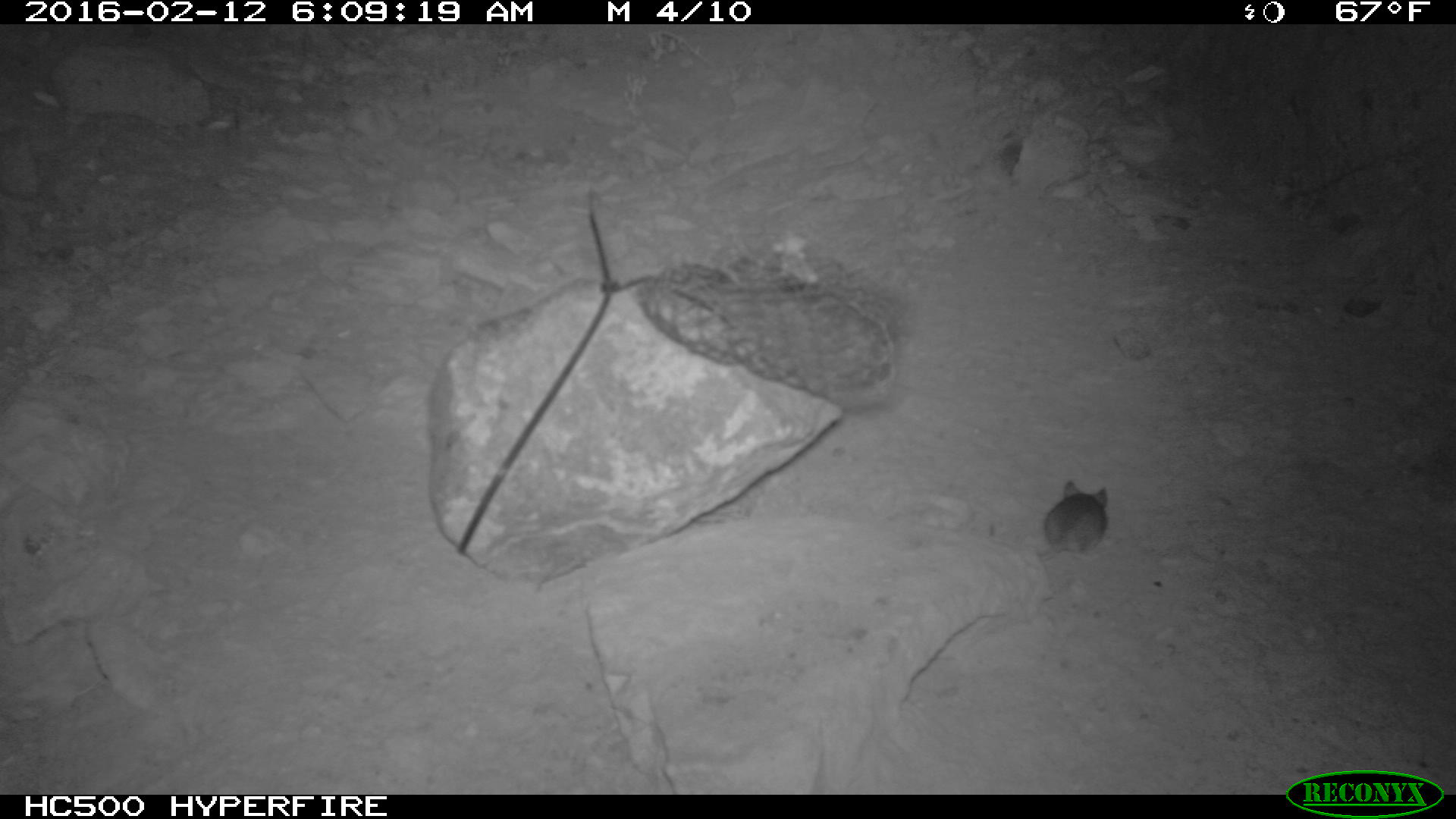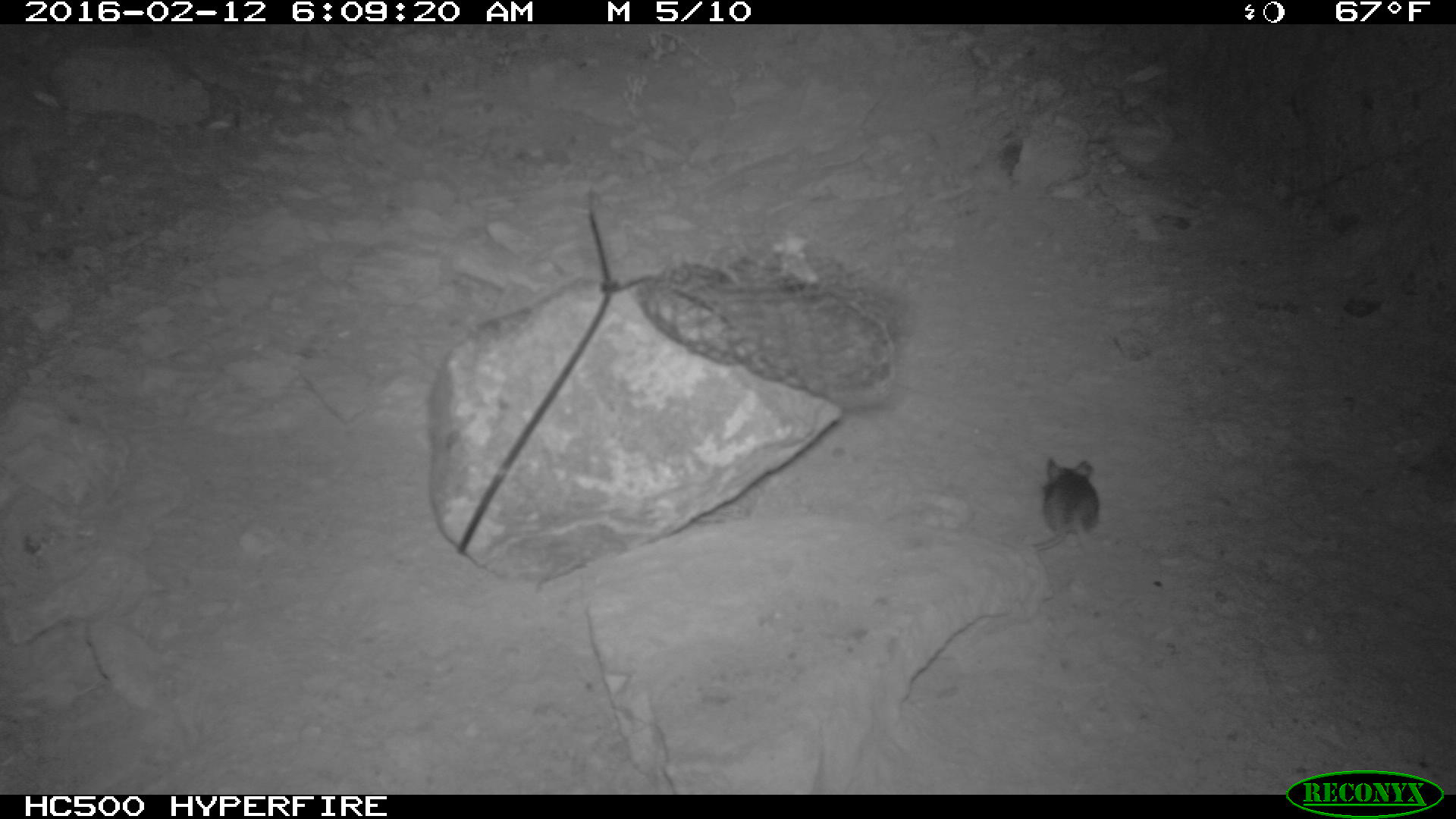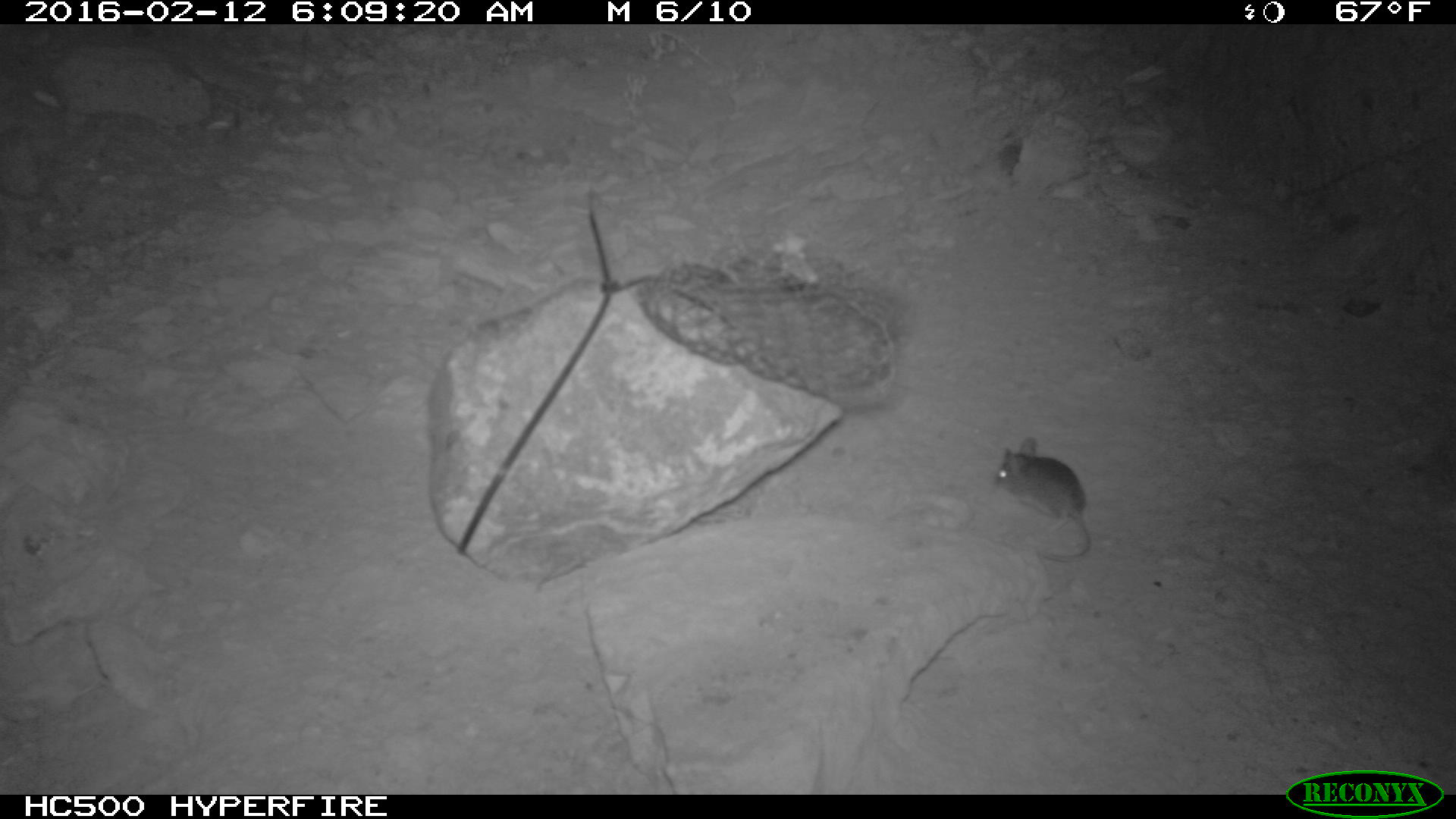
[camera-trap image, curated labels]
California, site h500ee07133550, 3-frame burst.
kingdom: Animalia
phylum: Chordata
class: Mammalia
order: Rodentia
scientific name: Rodentia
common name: rodent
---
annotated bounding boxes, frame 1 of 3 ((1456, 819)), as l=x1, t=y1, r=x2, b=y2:
rodent: l=1044, t=479, r=1109, b=559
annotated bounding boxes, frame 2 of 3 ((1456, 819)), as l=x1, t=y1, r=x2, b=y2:
rodent: l=1030, t=456, r=1101, b=551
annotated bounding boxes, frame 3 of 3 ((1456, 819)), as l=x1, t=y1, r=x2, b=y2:
rodent: l=994, t=437, r=1090, b=561